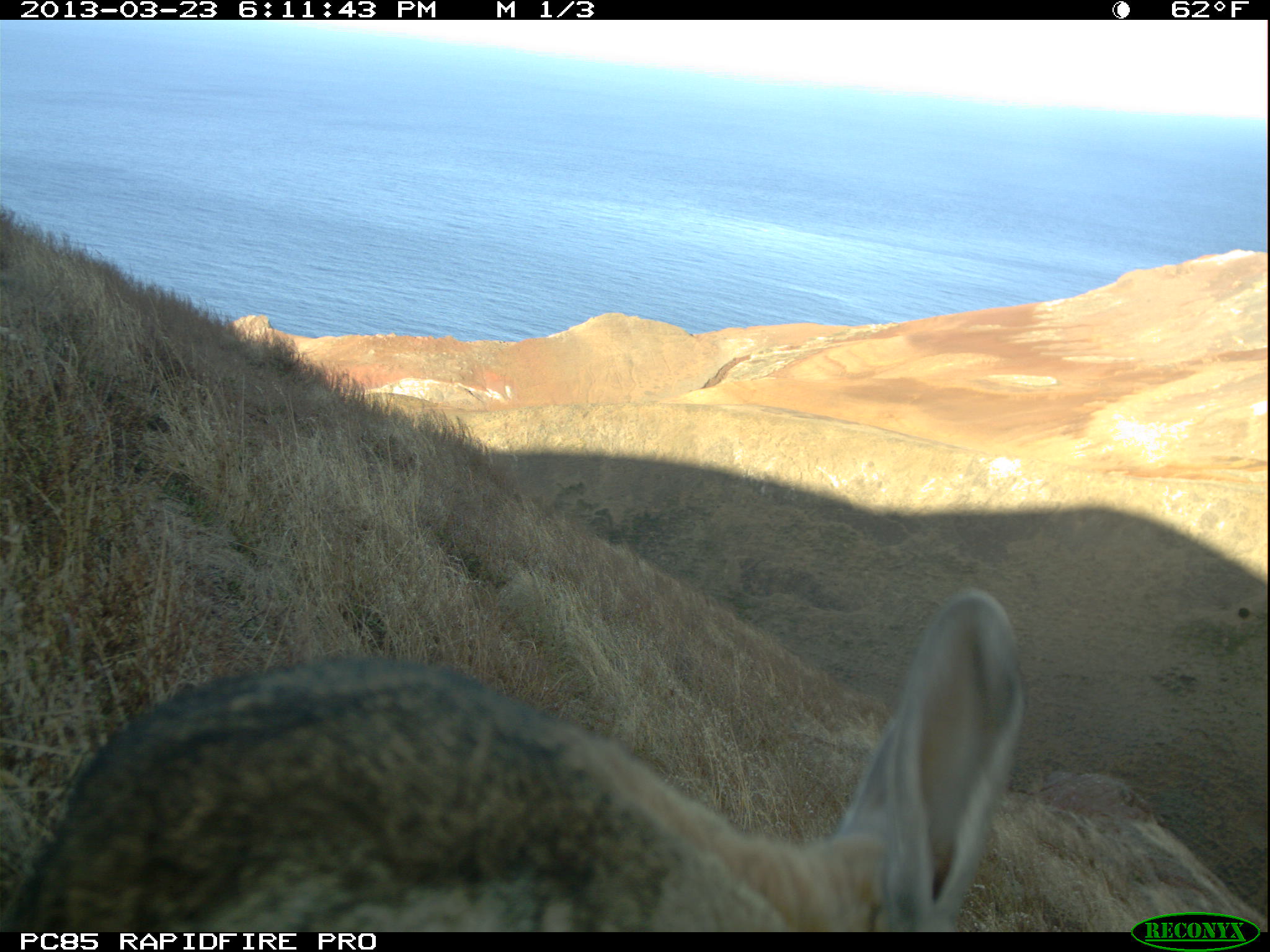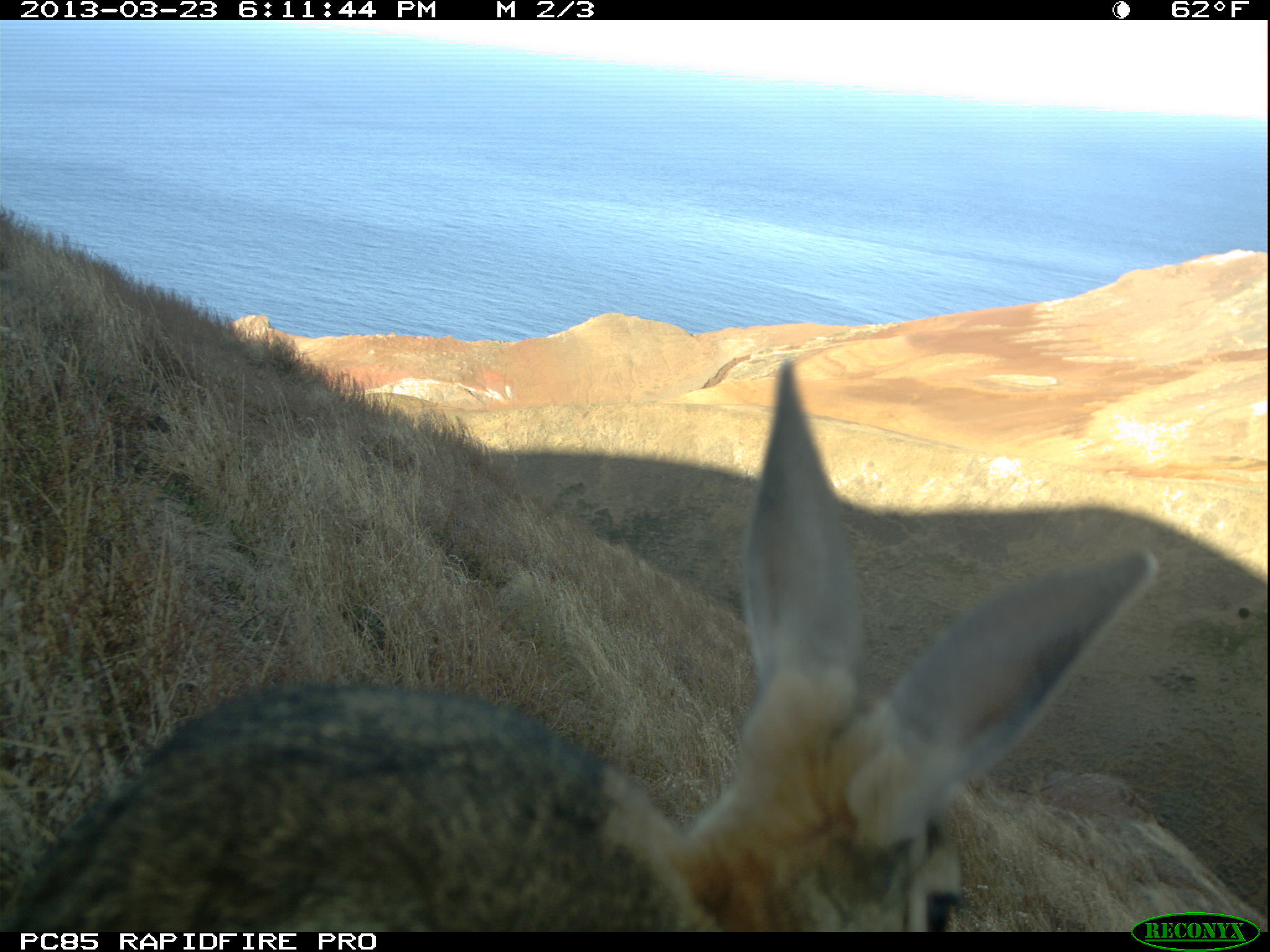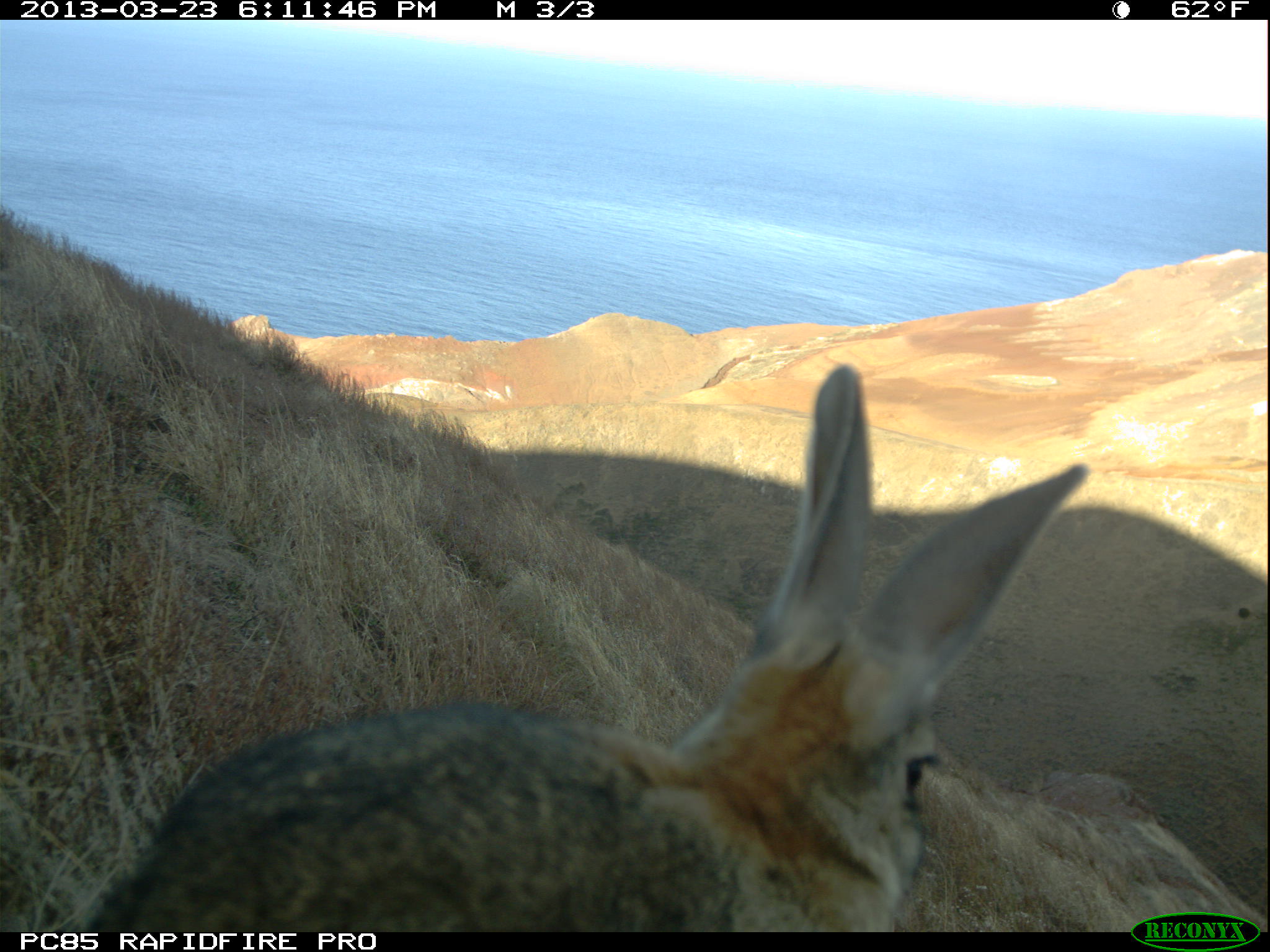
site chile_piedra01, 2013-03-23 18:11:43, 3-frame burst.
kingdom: Animalia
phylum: Chordata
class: Mammalia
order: Lagomorpha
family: Leporidae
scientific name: Leporidae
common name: rabbits and hares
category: rabbit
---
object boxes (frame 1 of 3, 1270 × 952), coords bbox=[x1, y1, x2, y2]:
rabbit: bbox=[0, 567, 1122, 933]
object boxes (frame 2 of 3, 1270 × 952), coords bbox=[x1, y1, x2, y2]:
rabbit: bbox=[0, 363, 1153, 921]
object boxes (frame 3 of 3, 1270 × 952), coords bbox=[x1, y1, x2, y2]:
rabbit: bbox=[46, 354, 1095, 933]